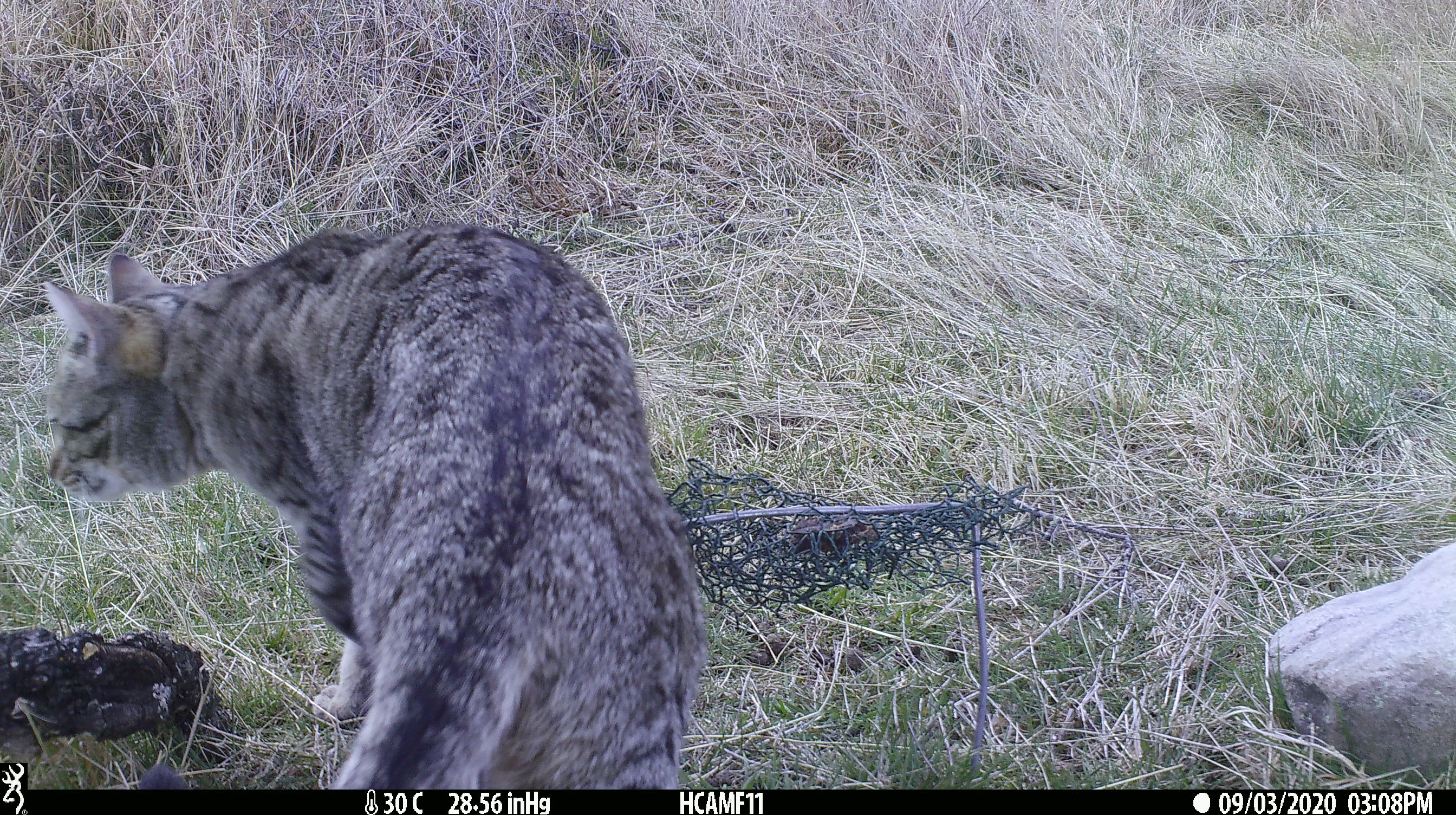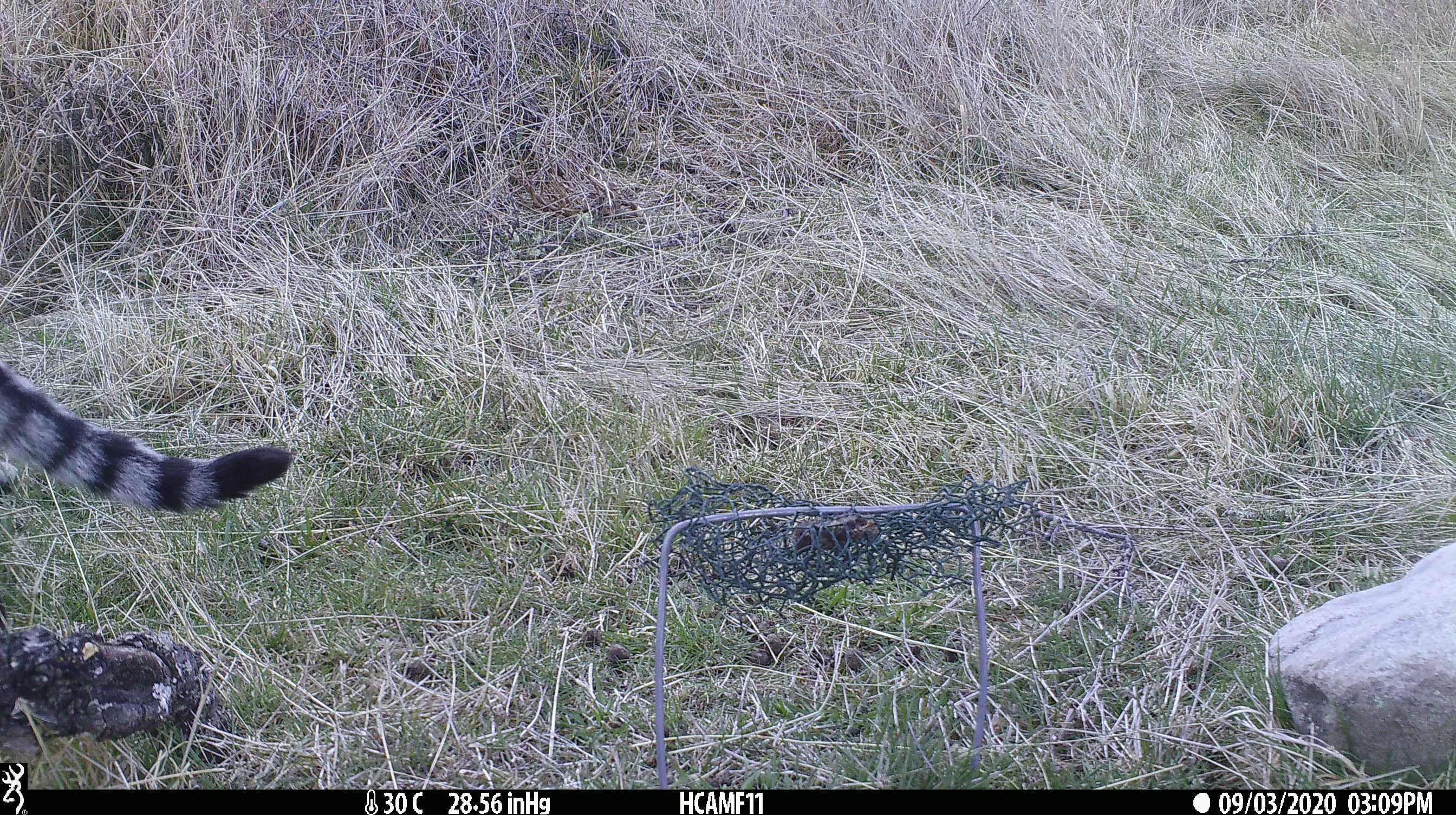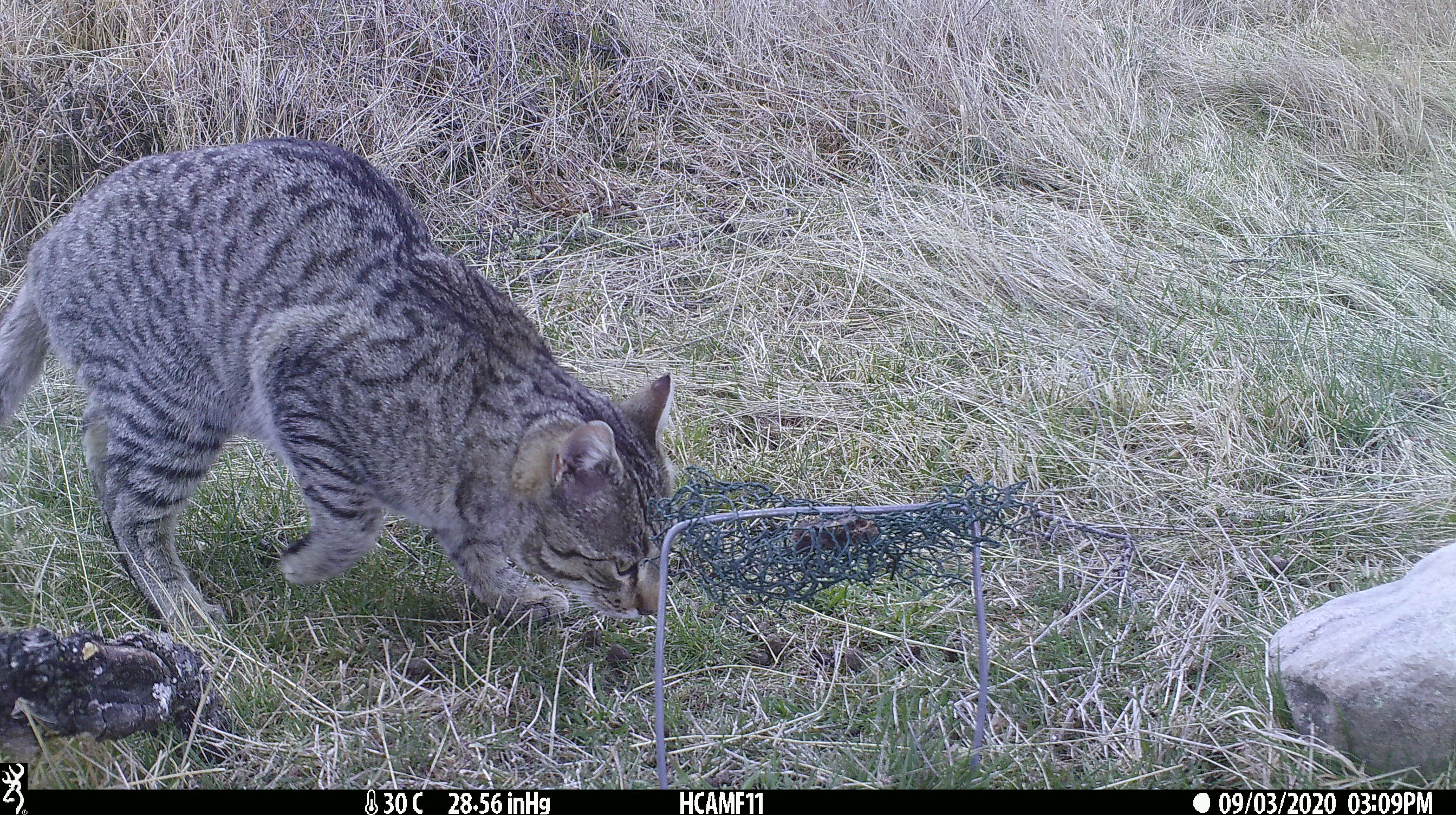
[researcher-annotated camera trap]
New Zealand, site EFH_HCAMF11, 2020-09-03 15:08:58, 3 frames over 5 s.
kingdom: Animalia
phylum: Chordata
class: Mammalia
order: Carnivora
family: Felidae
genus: Felis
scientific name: Felis catus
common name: domestic cat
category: cat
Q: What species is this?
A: Cat (domestic cat) (Felis catus).